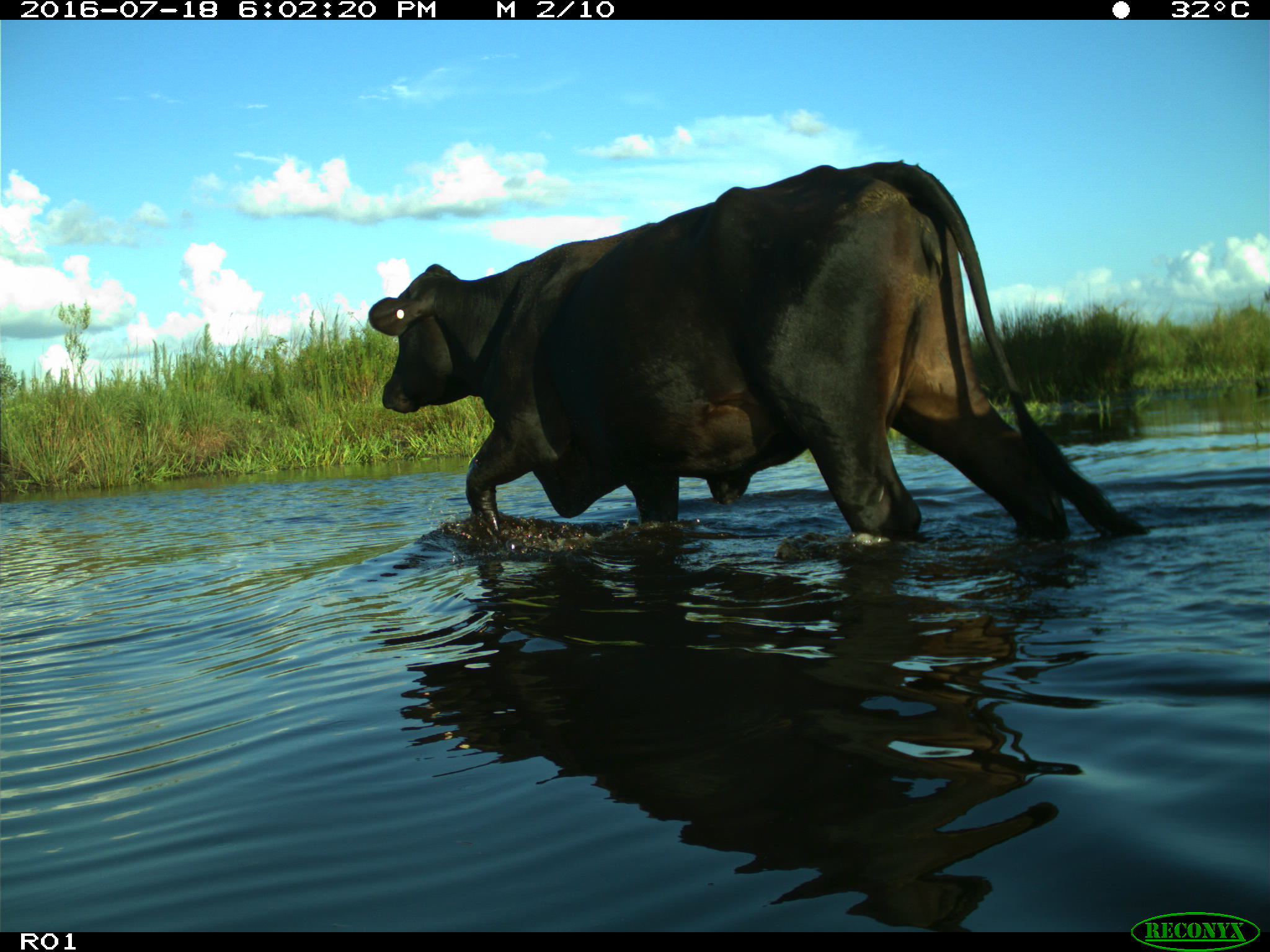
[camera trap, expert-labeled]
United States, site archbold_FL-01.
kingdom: Animalia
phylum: Chordata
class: Mammalia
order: Artiodactyla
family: Bovidae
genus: Bos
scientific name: Bos taurus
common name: domestic cow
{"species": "Bos taurus (domestic cow)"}